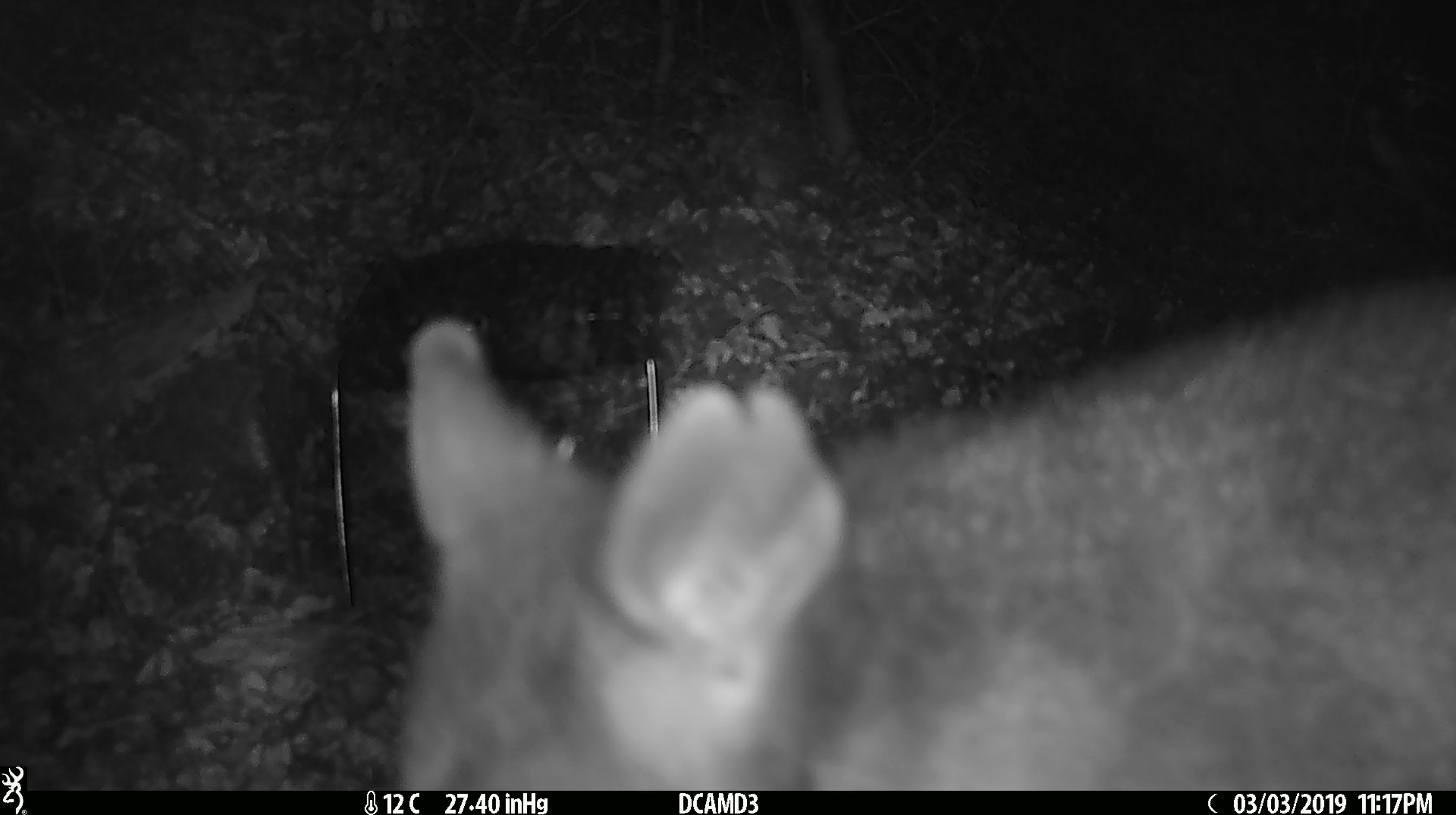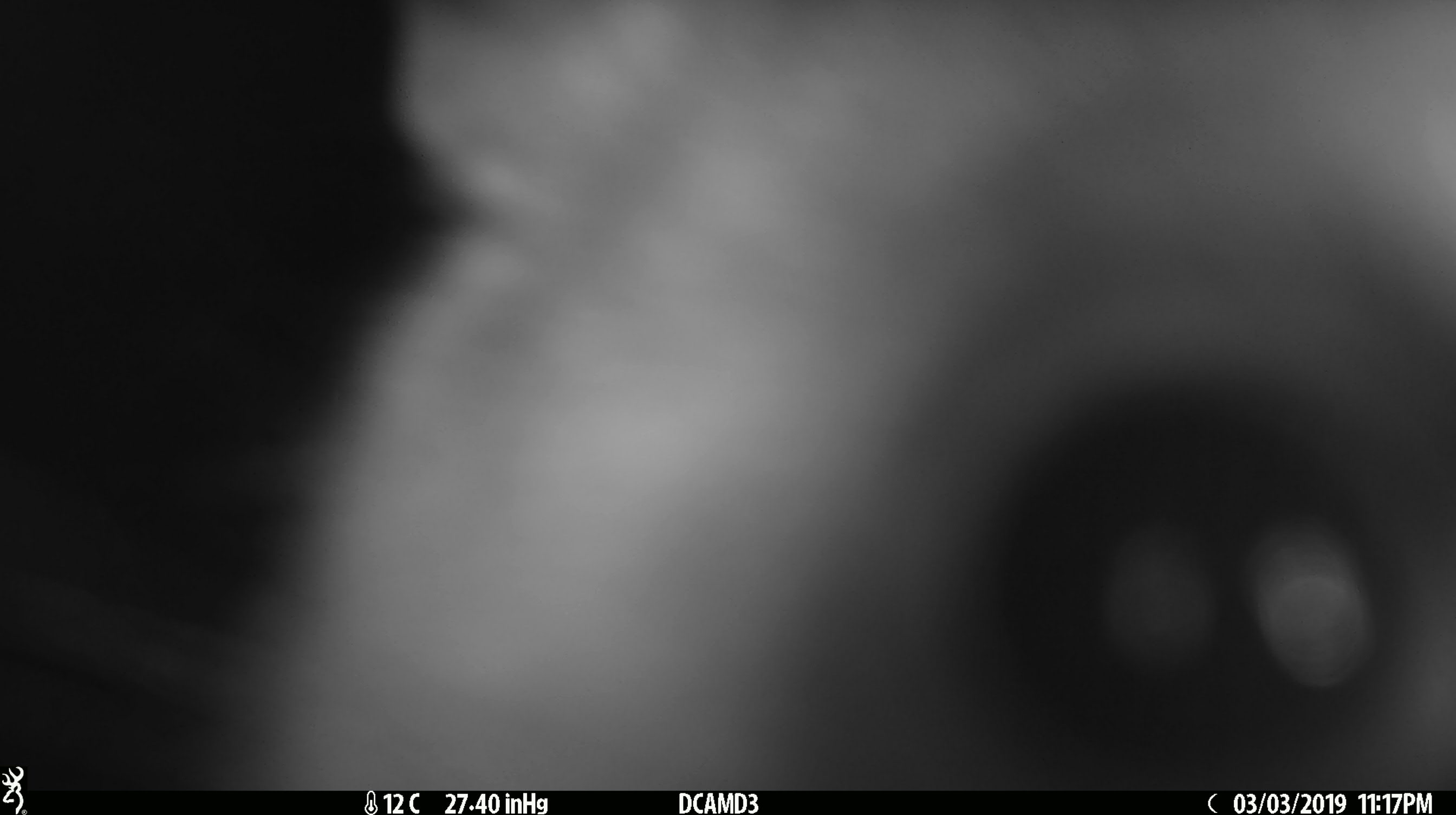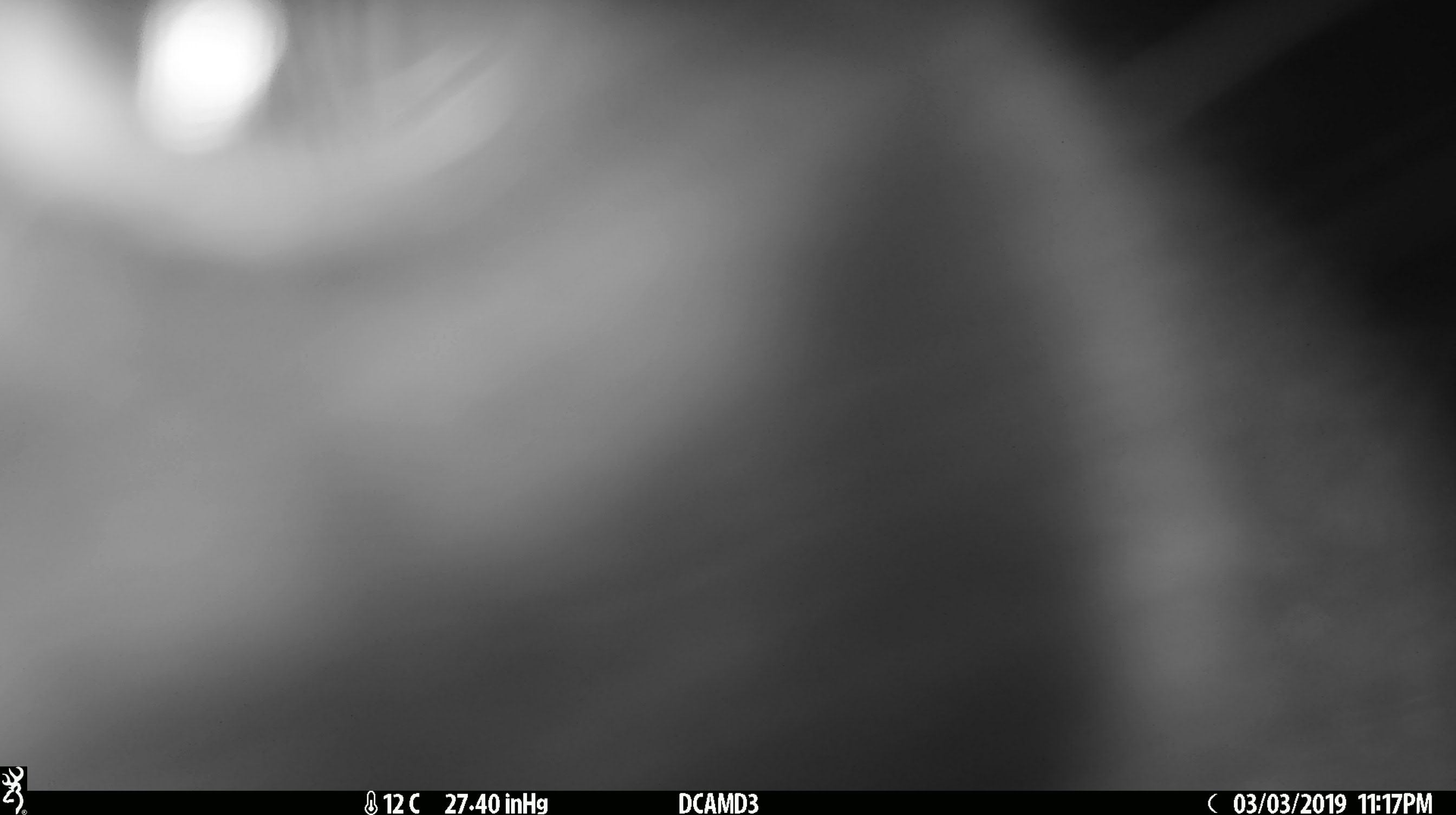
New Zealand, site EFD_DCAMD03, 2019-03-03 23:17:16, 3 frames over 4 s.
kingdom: Animalia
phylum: Chordata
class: Mammalia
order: Diprotodontia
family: Phalangeridae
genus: Trichosurus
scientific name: Trichosurus vulpecula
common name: common brushtail possum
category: possum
Possum (common brushtail possum) (Trichosurus vulpecula).